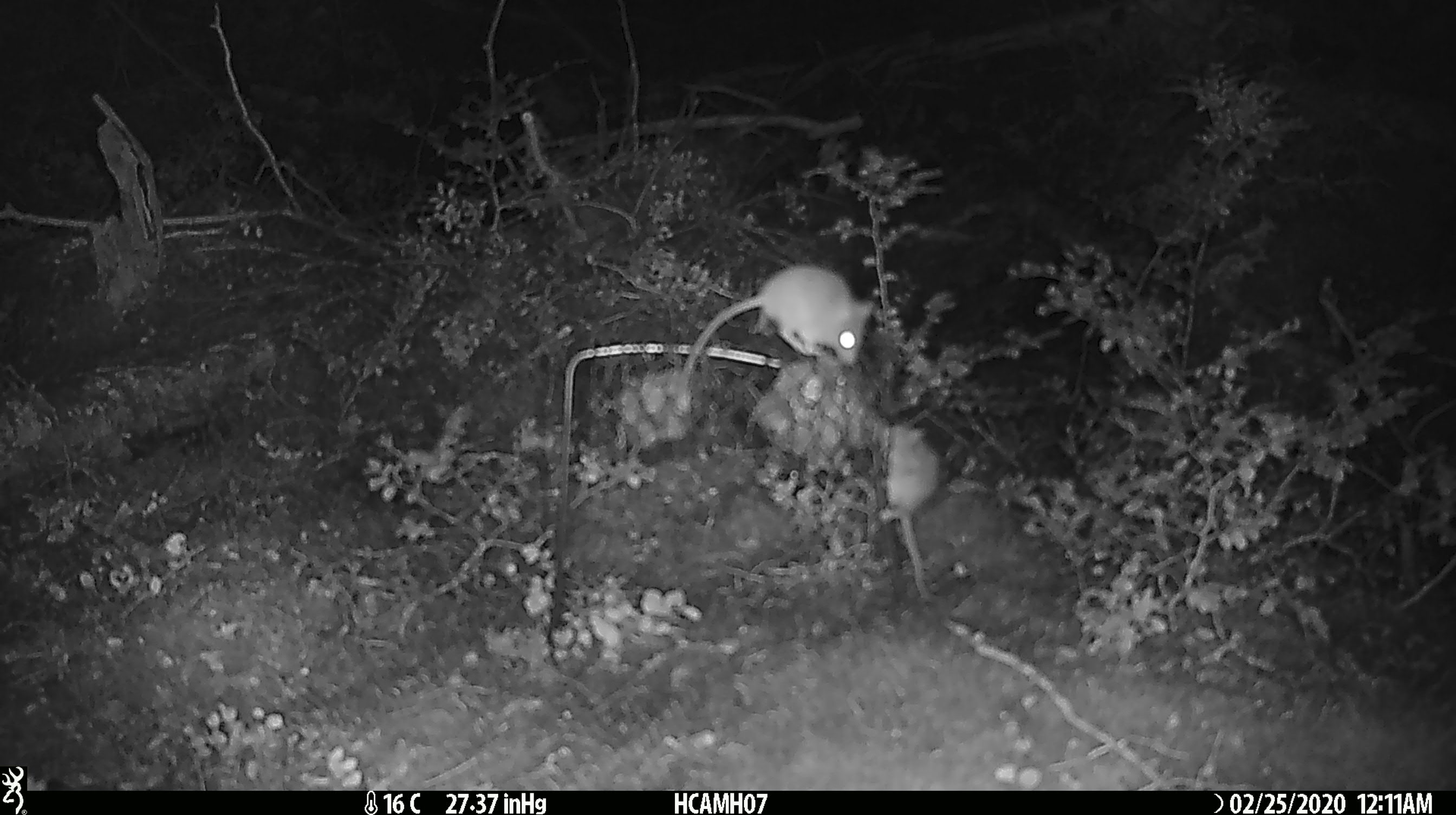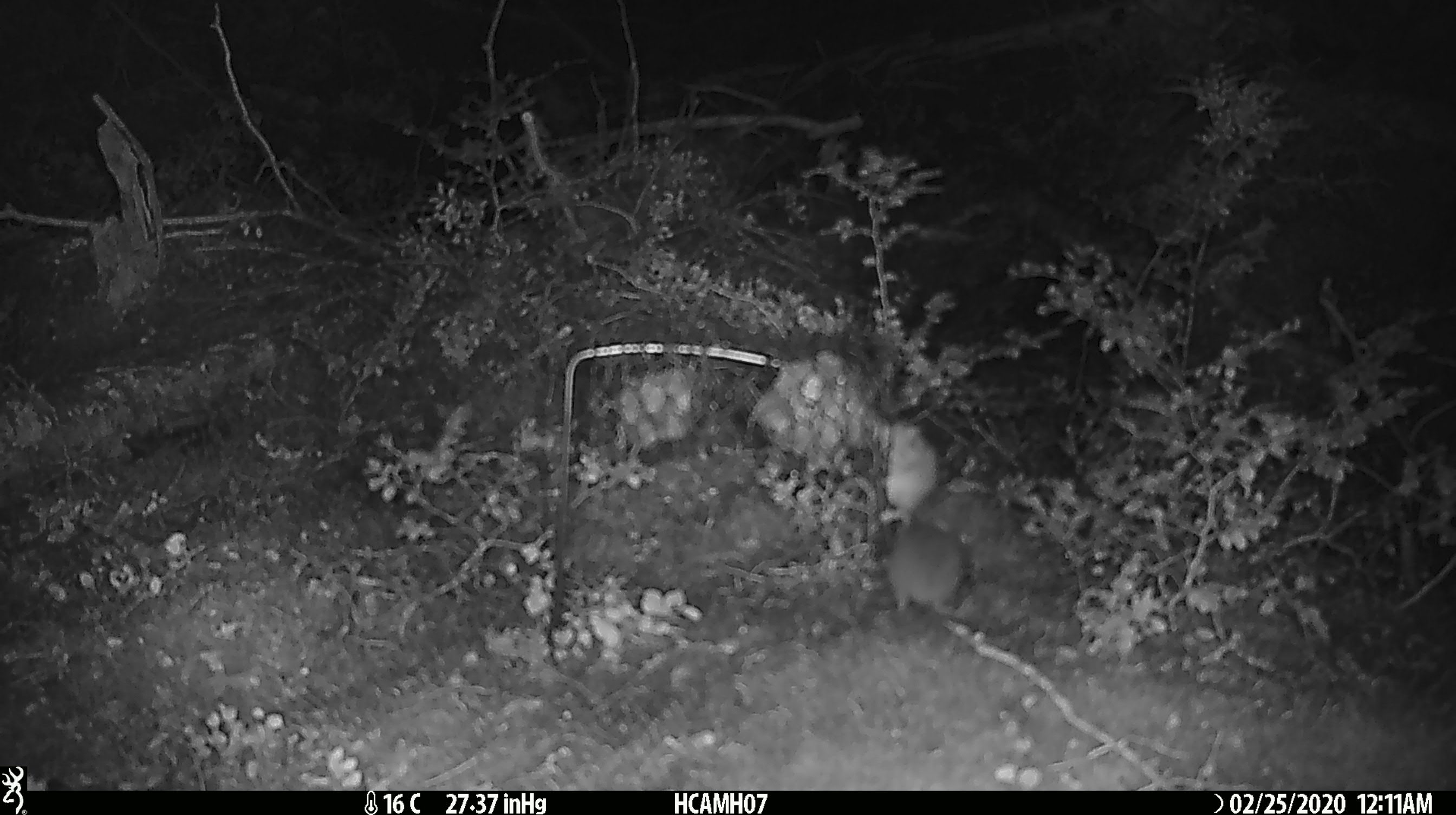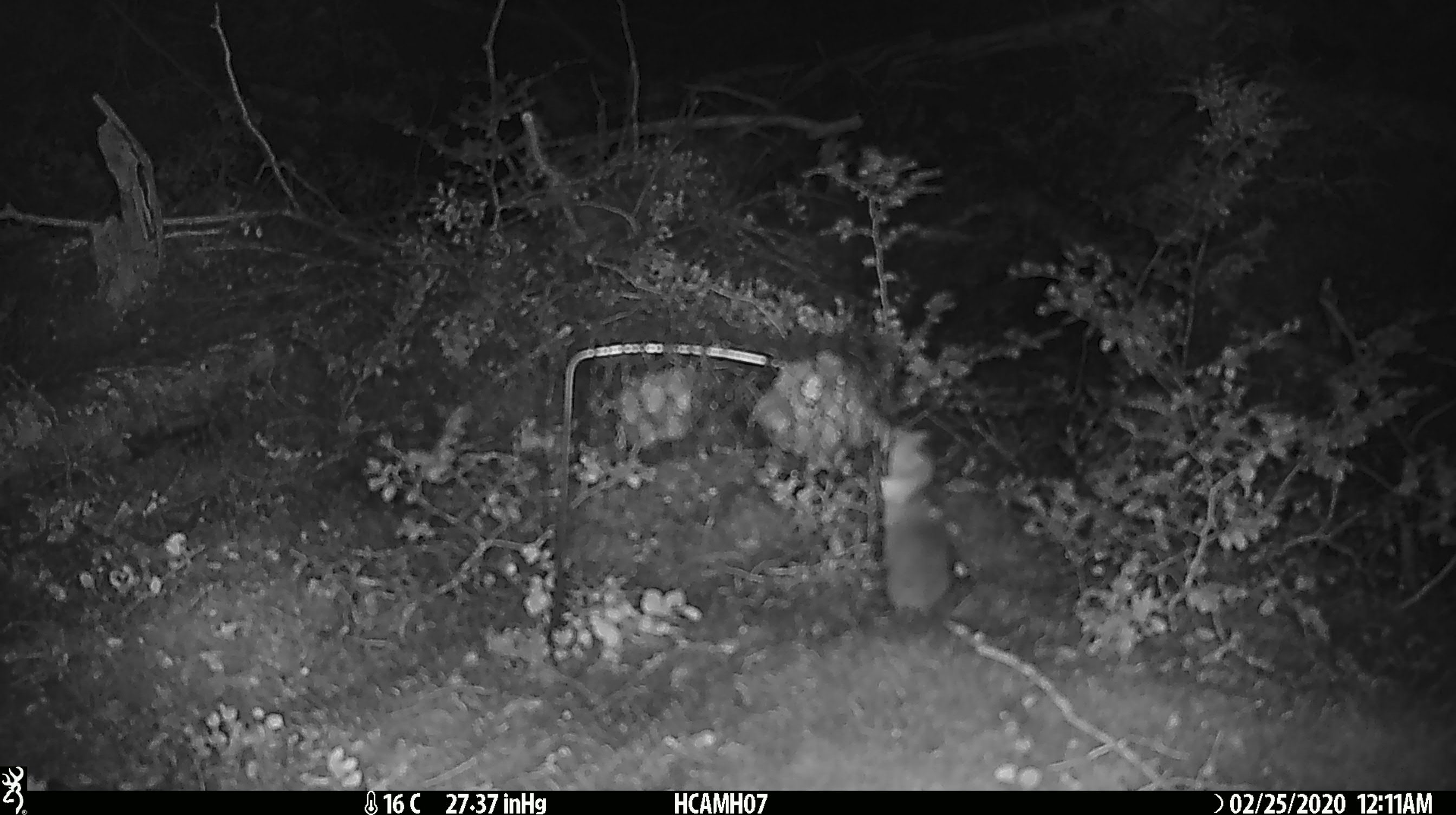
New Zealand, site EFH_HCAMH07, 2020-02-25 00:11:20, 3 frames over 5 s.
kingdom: Animalia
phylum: Chordata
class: Mammalia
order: Rodentia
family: Muridae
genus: Mus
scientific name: Mus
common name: mouse